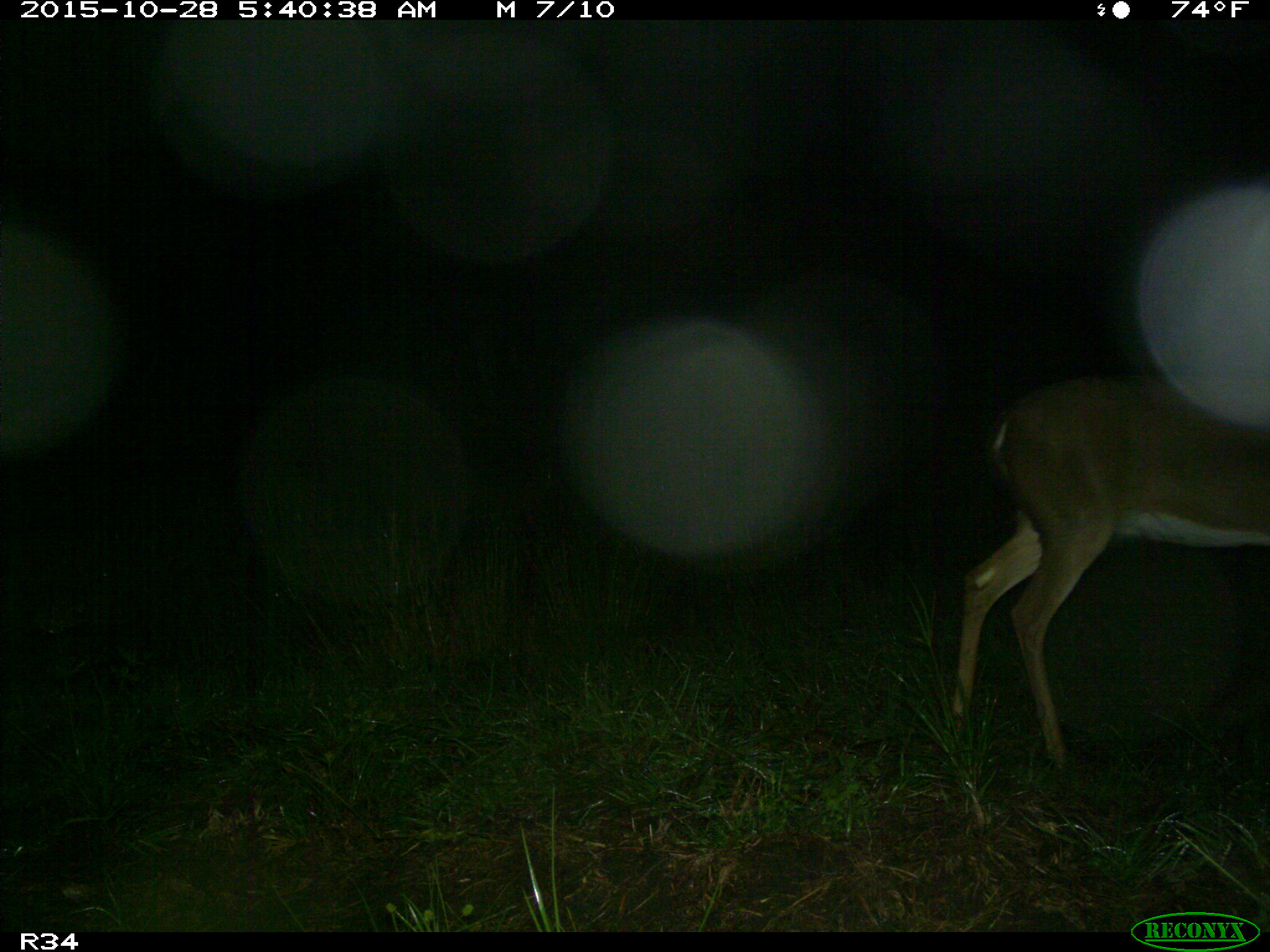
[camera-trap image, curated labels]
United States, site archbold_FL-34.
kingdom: Animalia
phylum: Chordata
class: Mammalia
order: Artiodactyla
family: Cervidae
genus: Odocoileus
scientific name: Odocoileus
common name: deer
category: unidentified deer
Unidentified deer (deer) (Odocoileus).